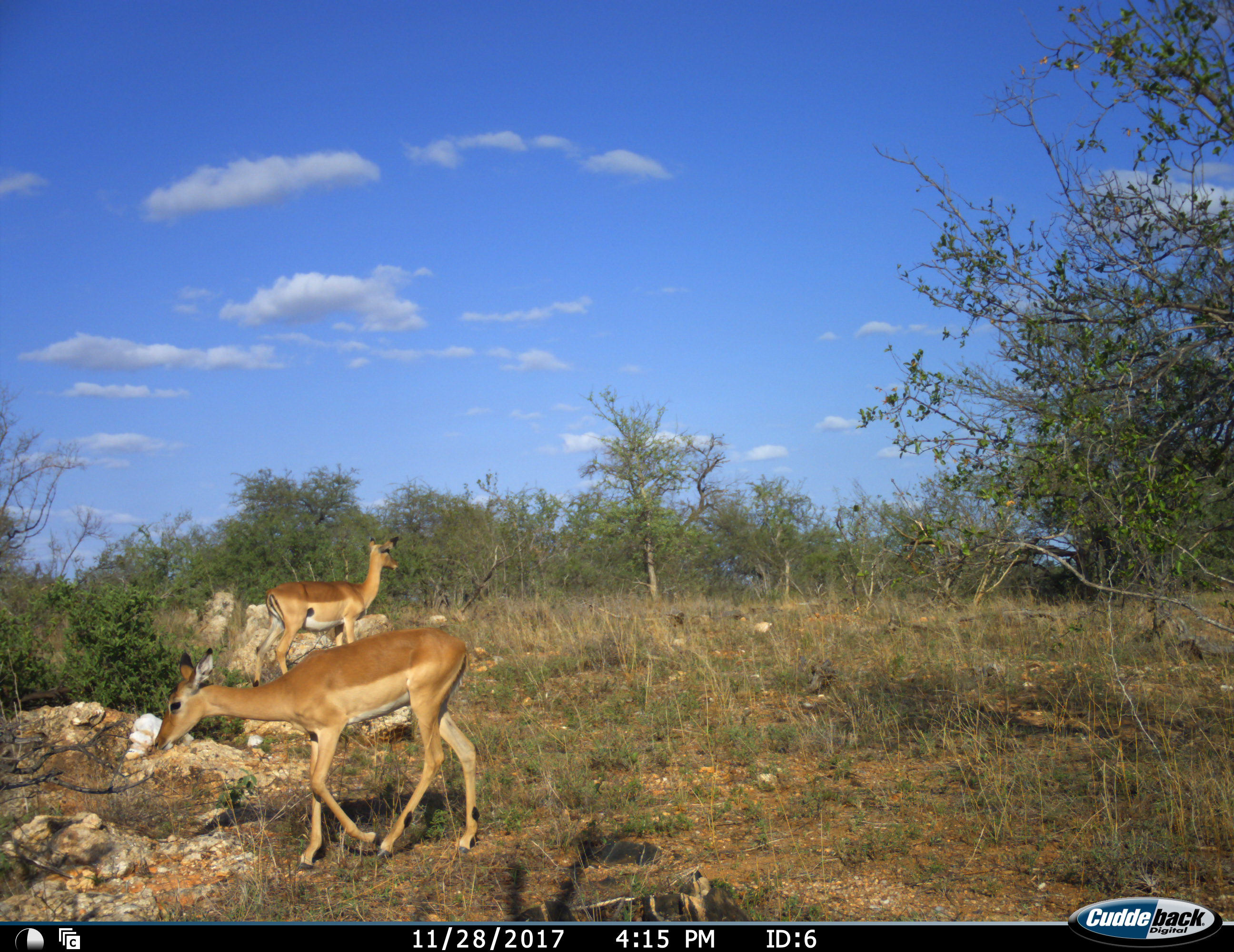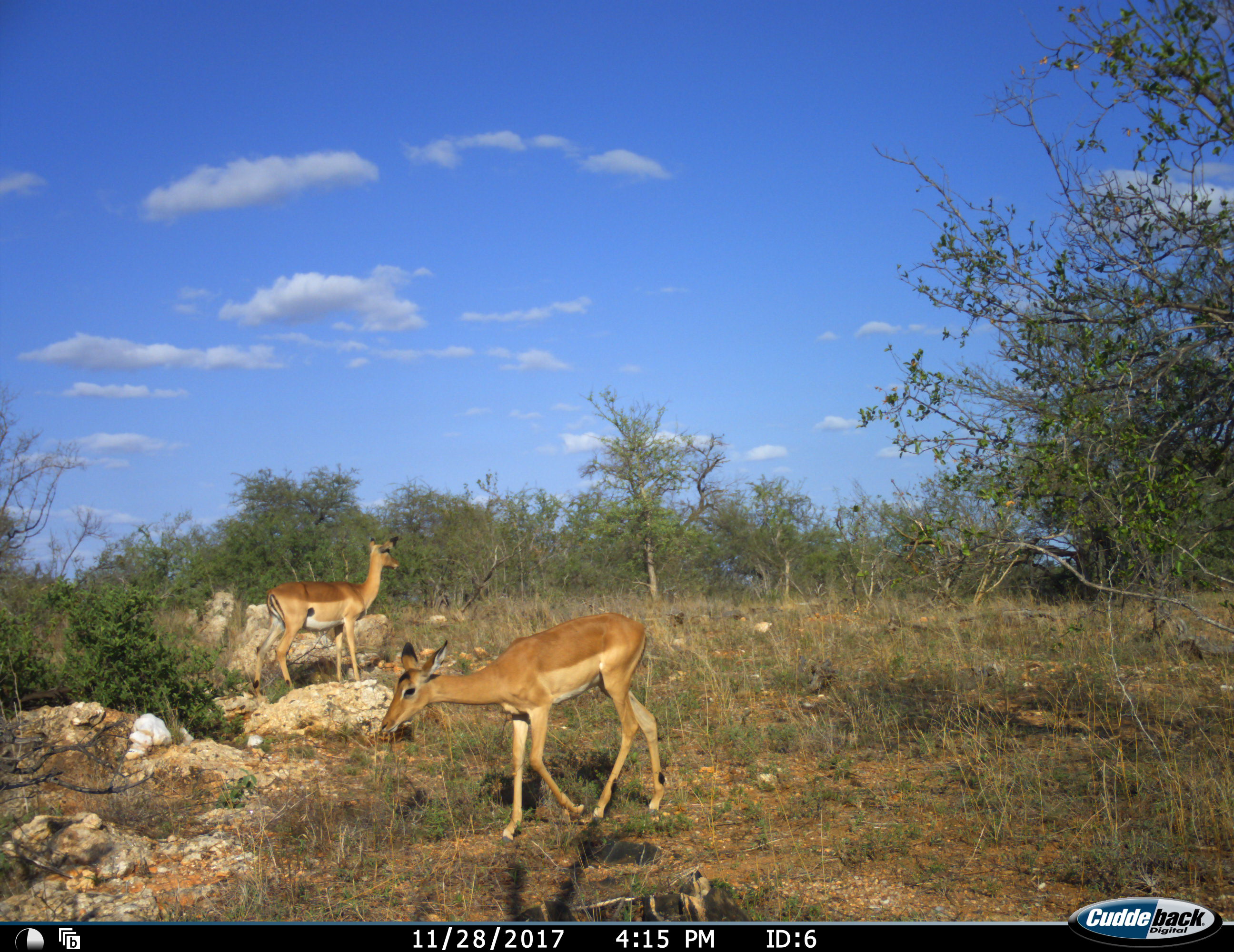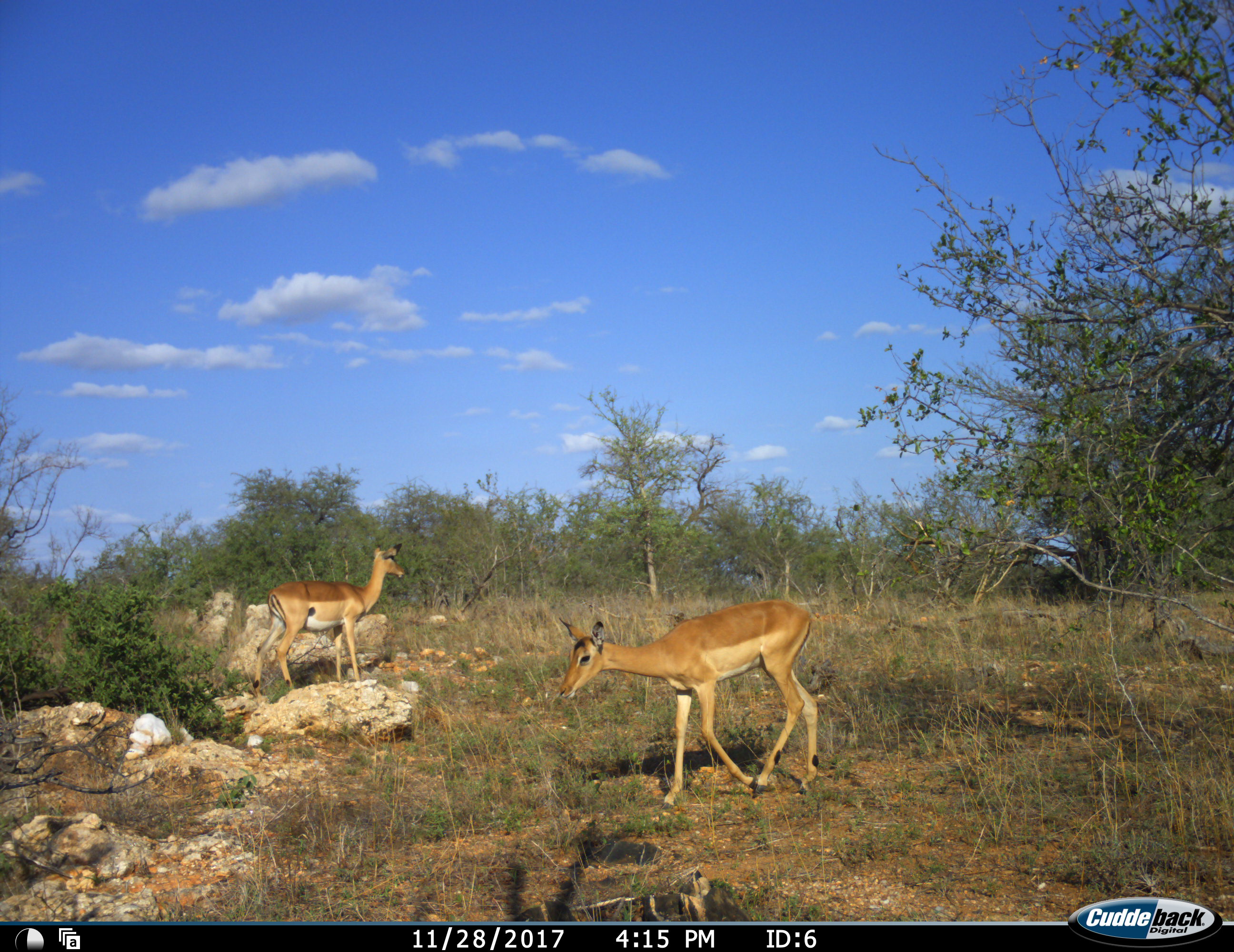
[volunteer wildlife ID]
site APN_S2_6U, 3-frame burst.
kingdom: Animalia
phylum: Chordata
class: Mammalia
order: Artiodactyla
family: Bovidae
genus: Aepyceros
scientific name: Aepyceros melampus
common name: impala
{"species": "impala (Aepyceros melampus)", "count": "2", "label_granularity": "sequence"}